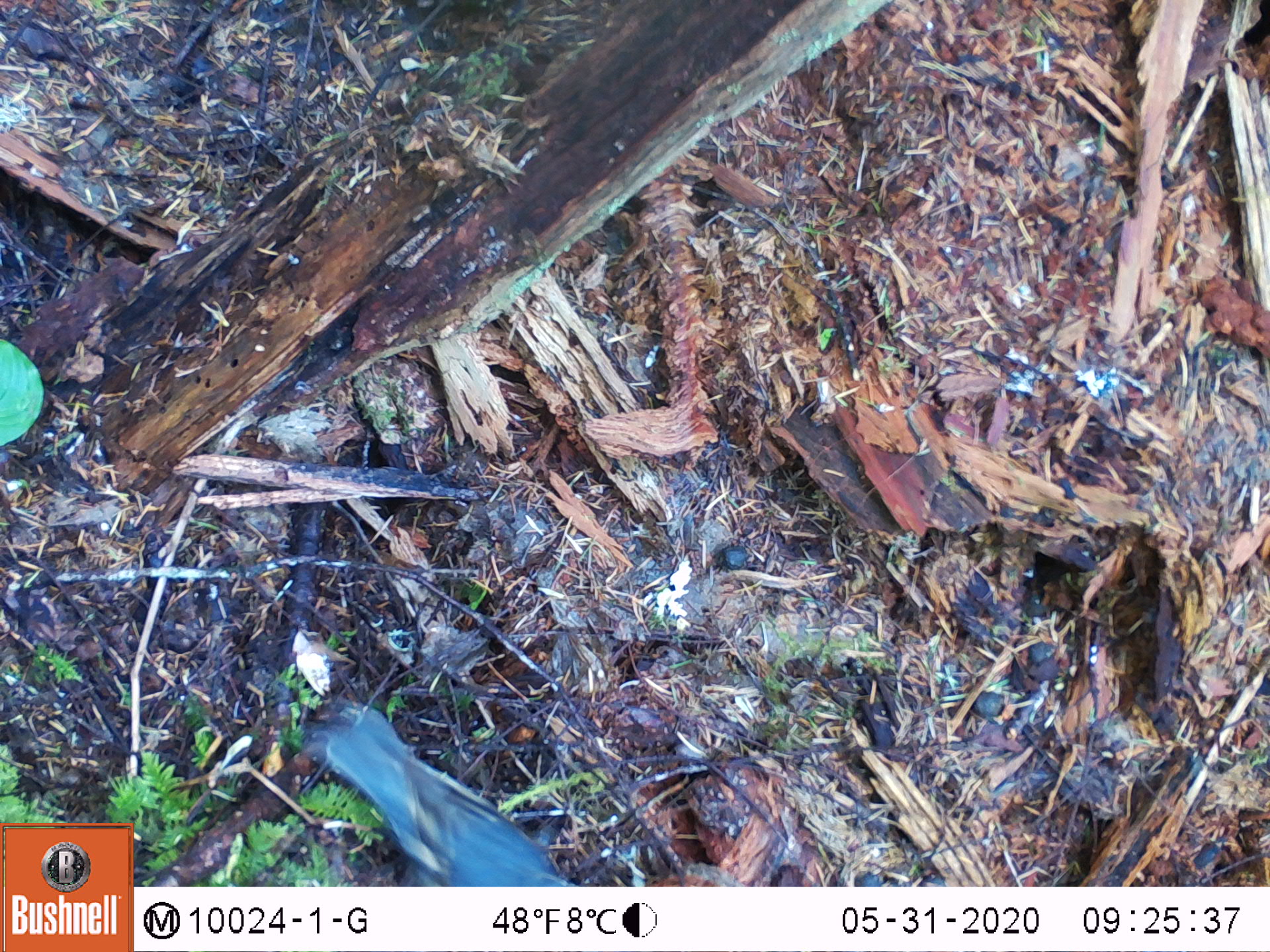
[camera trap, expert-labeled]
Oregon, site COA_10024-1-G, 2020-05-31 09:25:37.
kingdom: Animalia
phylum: Chordata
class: Aves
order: Passeriformes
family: Turdidae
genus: Ixoreus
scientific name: Ixoreus naevius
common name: varied thrush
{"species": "varied thrush (Ixoreus naevius)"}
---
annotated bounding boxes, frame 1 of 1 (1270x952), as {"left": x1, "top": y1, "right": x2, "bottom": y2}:
varied thrush: {"left": 320, "top": 712, "right": 569, "bottom": 882}